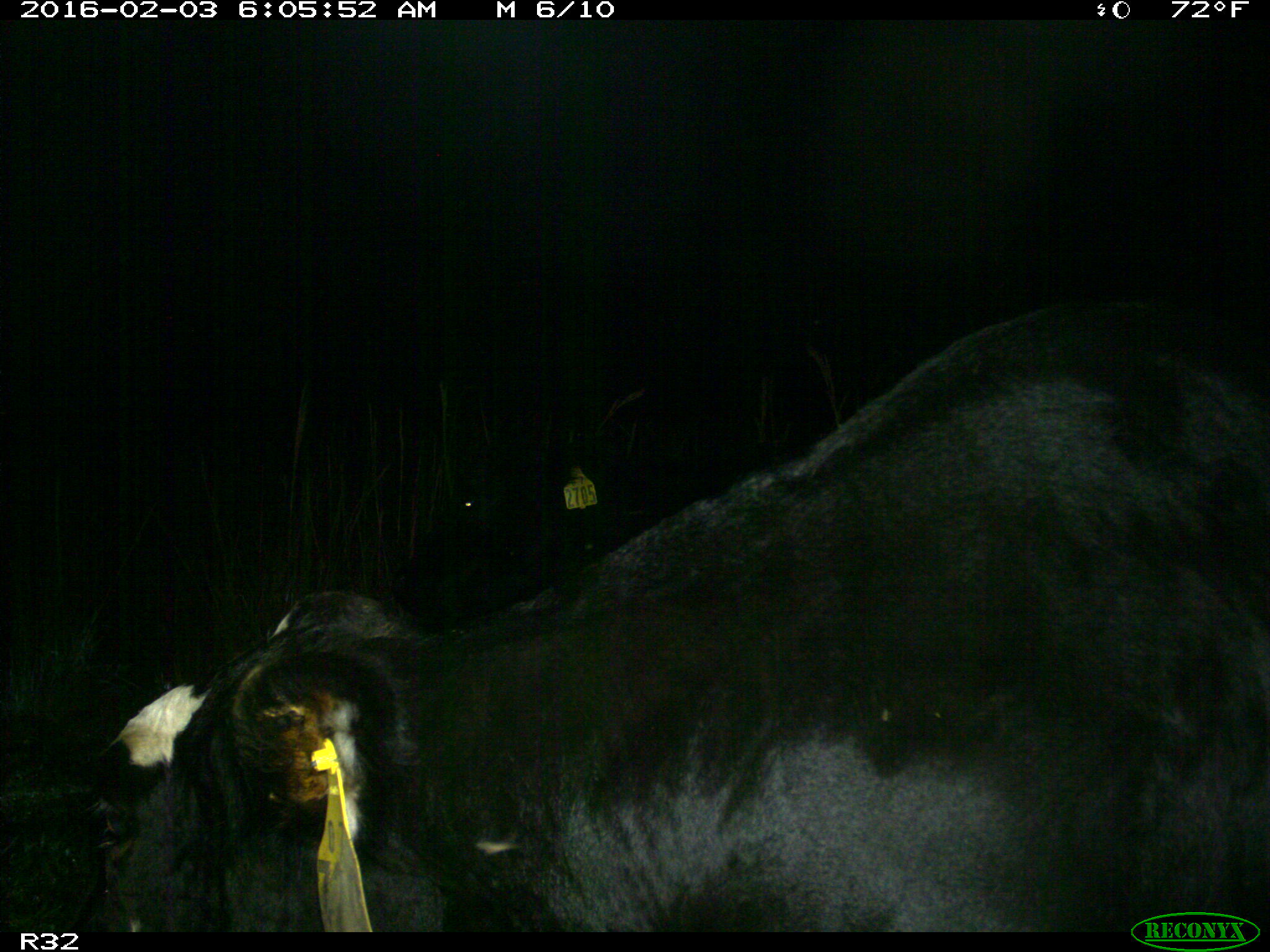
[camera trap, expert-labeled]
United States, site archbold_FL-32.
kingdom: Animalia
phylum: Chordata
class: Mammalia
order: Artiodactyla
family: Bovidae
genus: Bos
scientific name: Bos taurus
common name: domestic cow